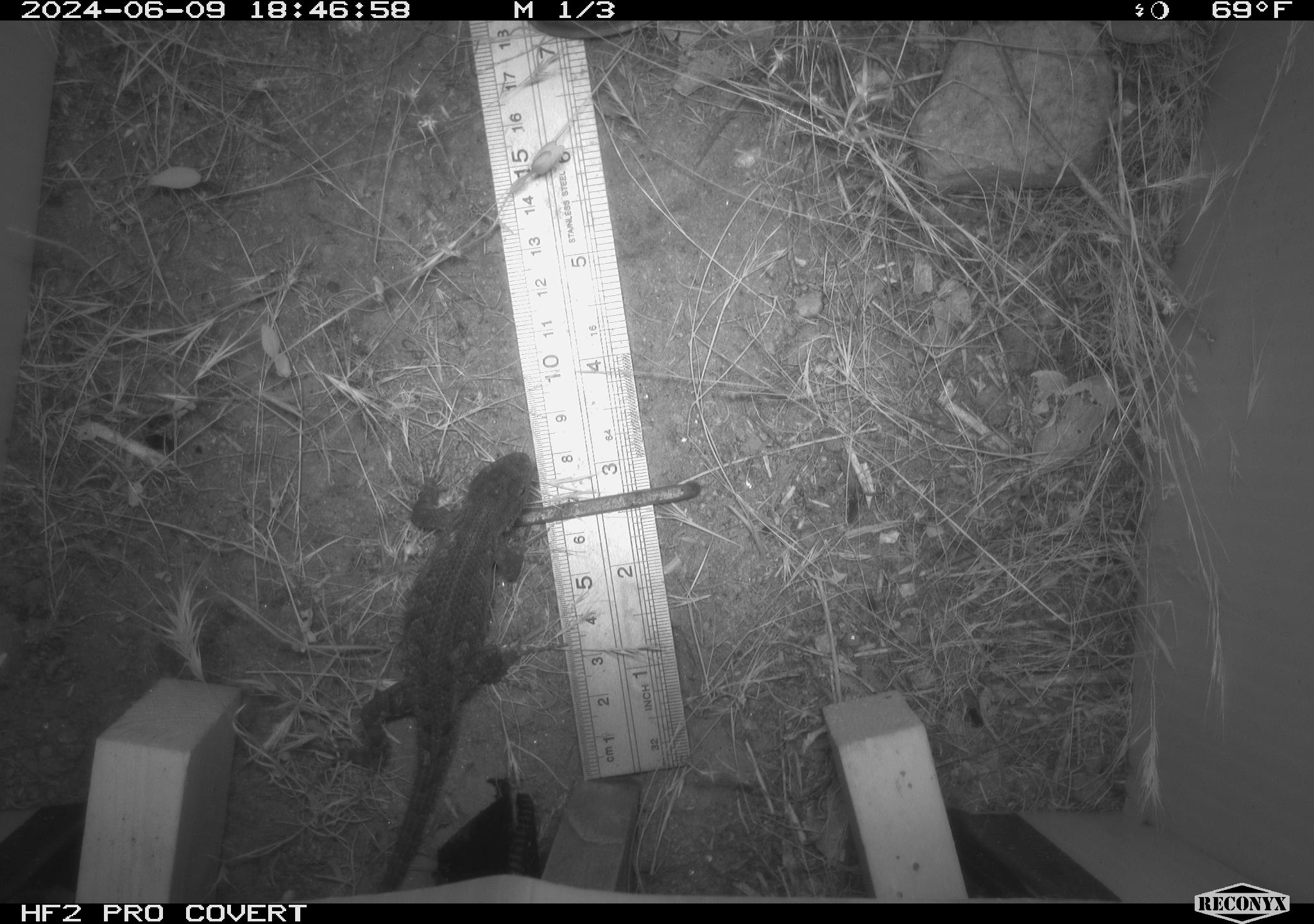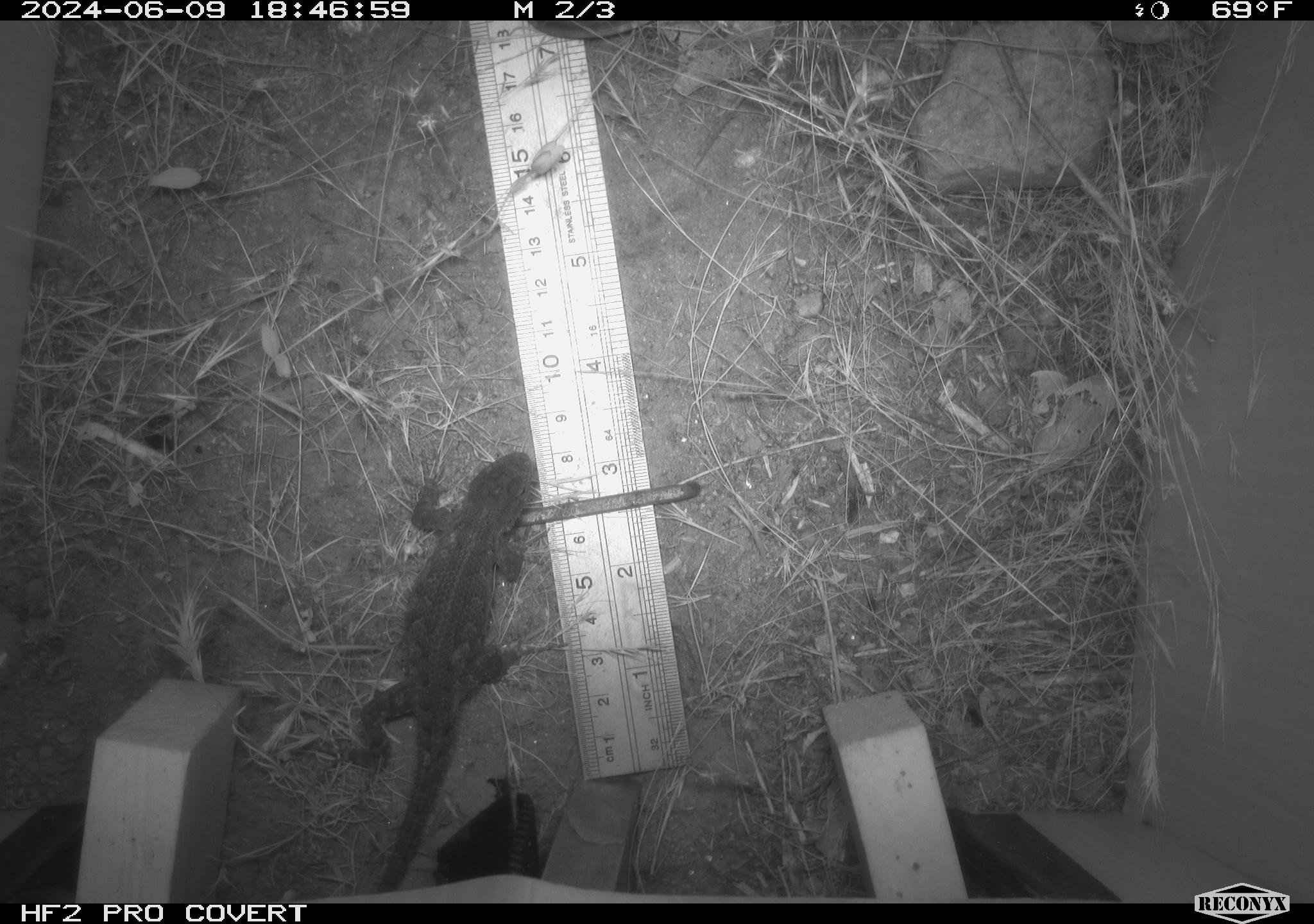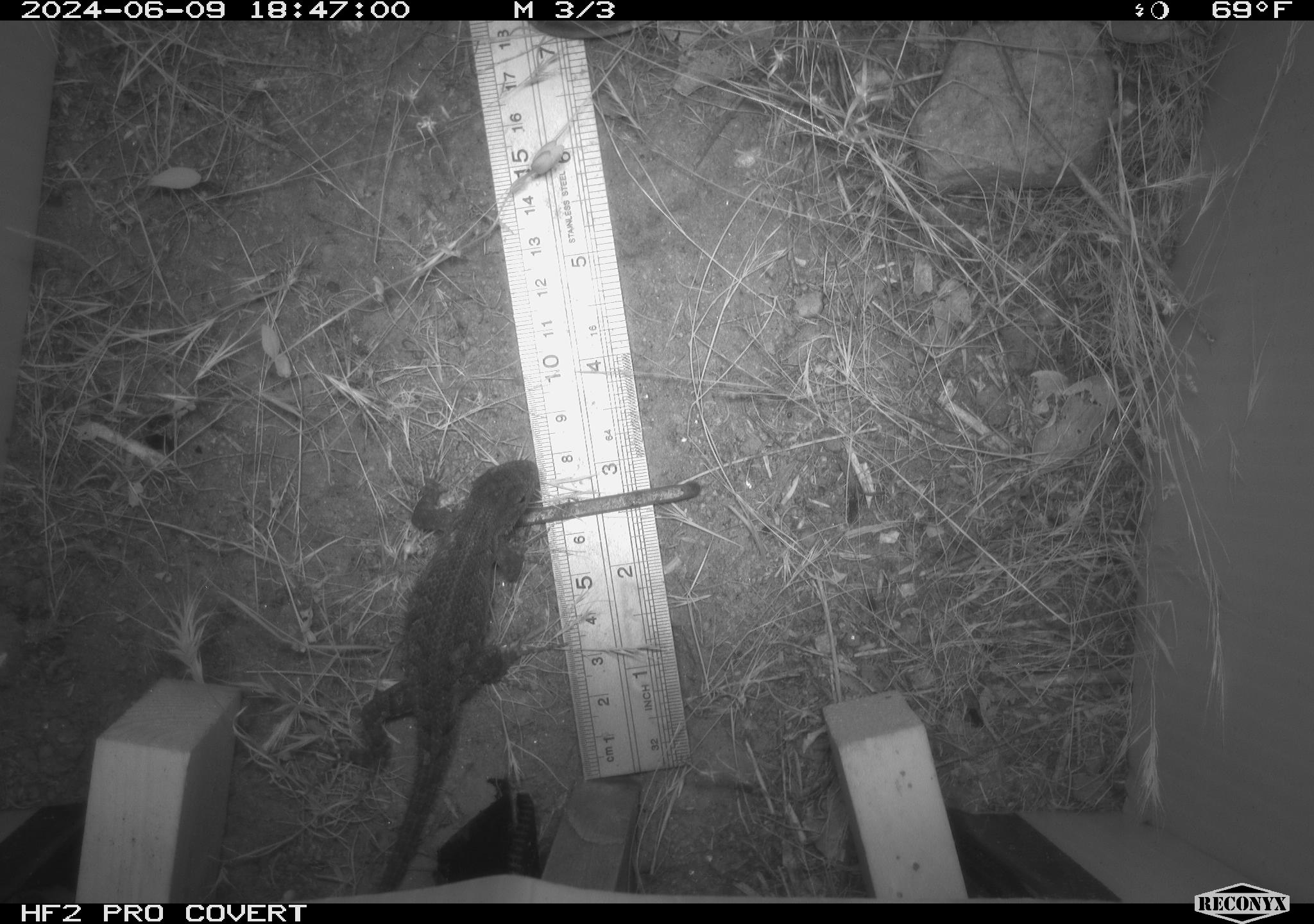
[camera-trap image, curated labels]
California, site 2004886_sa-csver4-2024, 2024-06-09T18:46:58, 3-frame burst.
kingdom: Animalia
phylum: Chordata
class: Reptilia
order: Squamata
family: Phrynosomatidae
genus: Sceloporus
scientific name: Sceloporus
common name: spiny lizards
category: sceloporus species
Sceloporus species (spiny lizards) (Sceloporus).